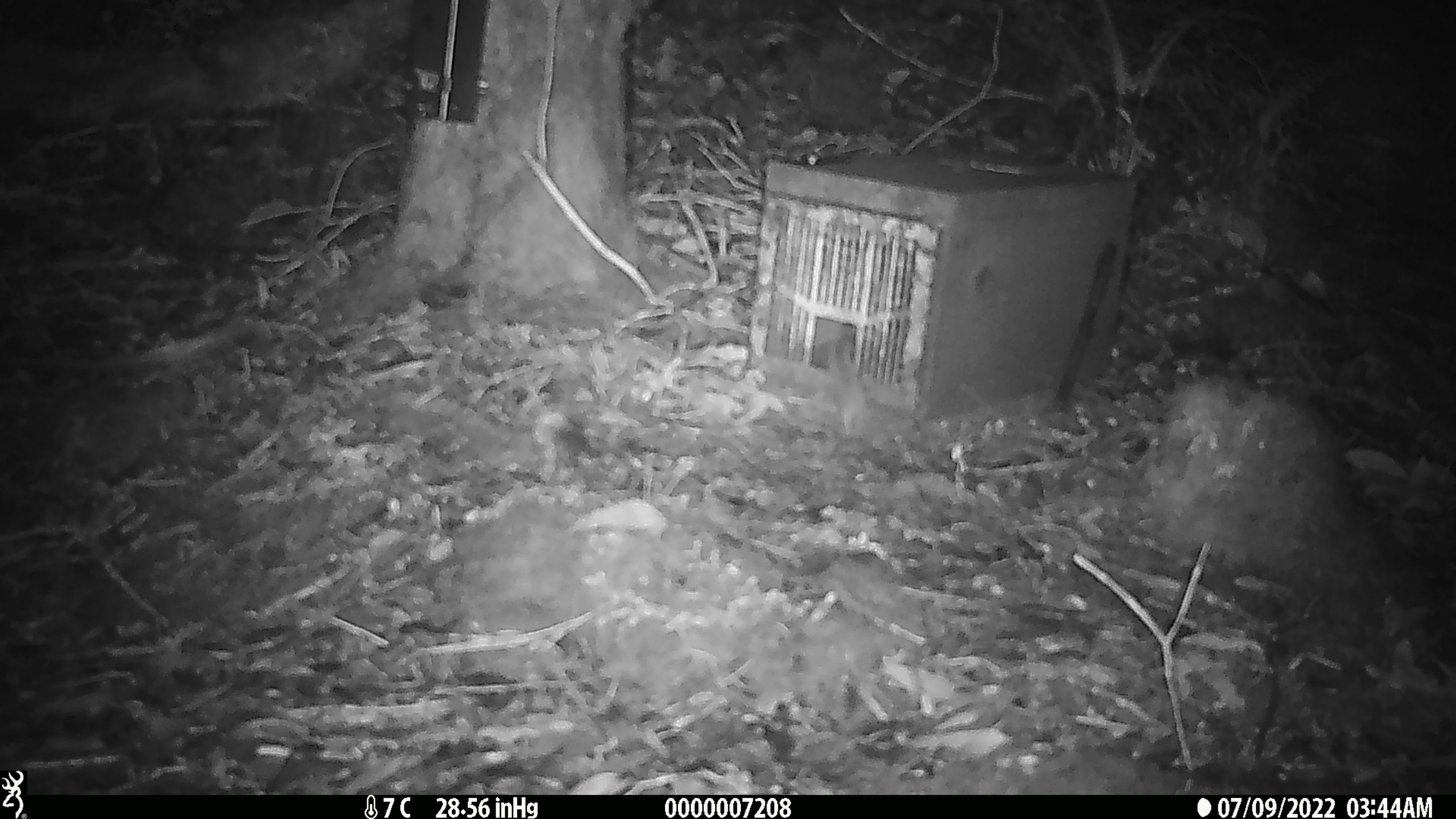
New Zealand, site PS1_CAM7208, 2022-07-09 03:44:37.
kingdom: Animalia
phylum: Chordata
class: Mammalia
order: Rodentia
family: Muridae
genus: Mus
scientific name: Mus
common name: mouse